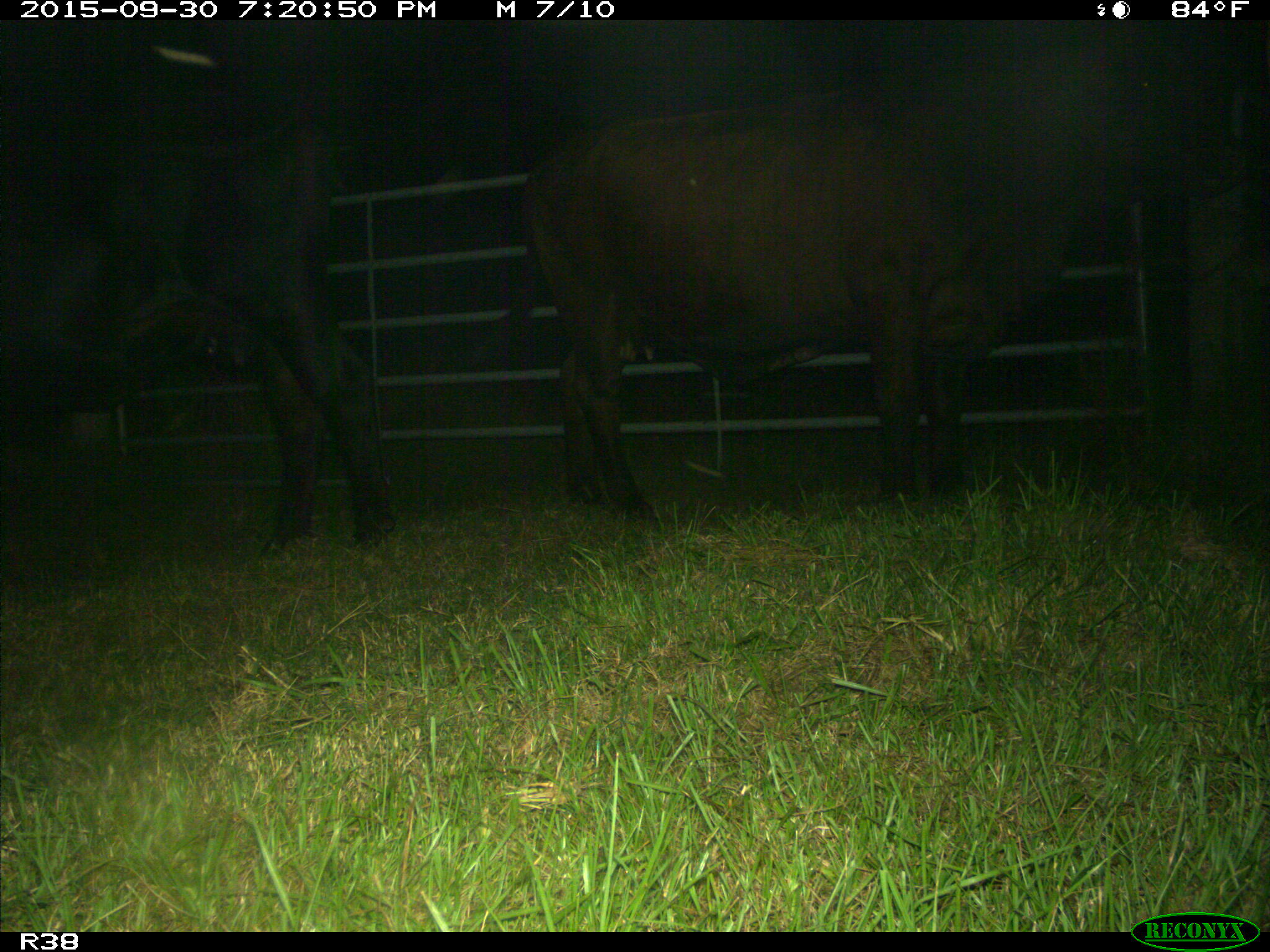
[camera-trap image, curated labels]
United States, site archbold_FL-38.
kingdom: Animalia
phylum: Chordata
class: Mammalia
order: Artiodactyla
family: Bovidae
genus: Bos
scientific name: Bos taurus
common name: domestic cow